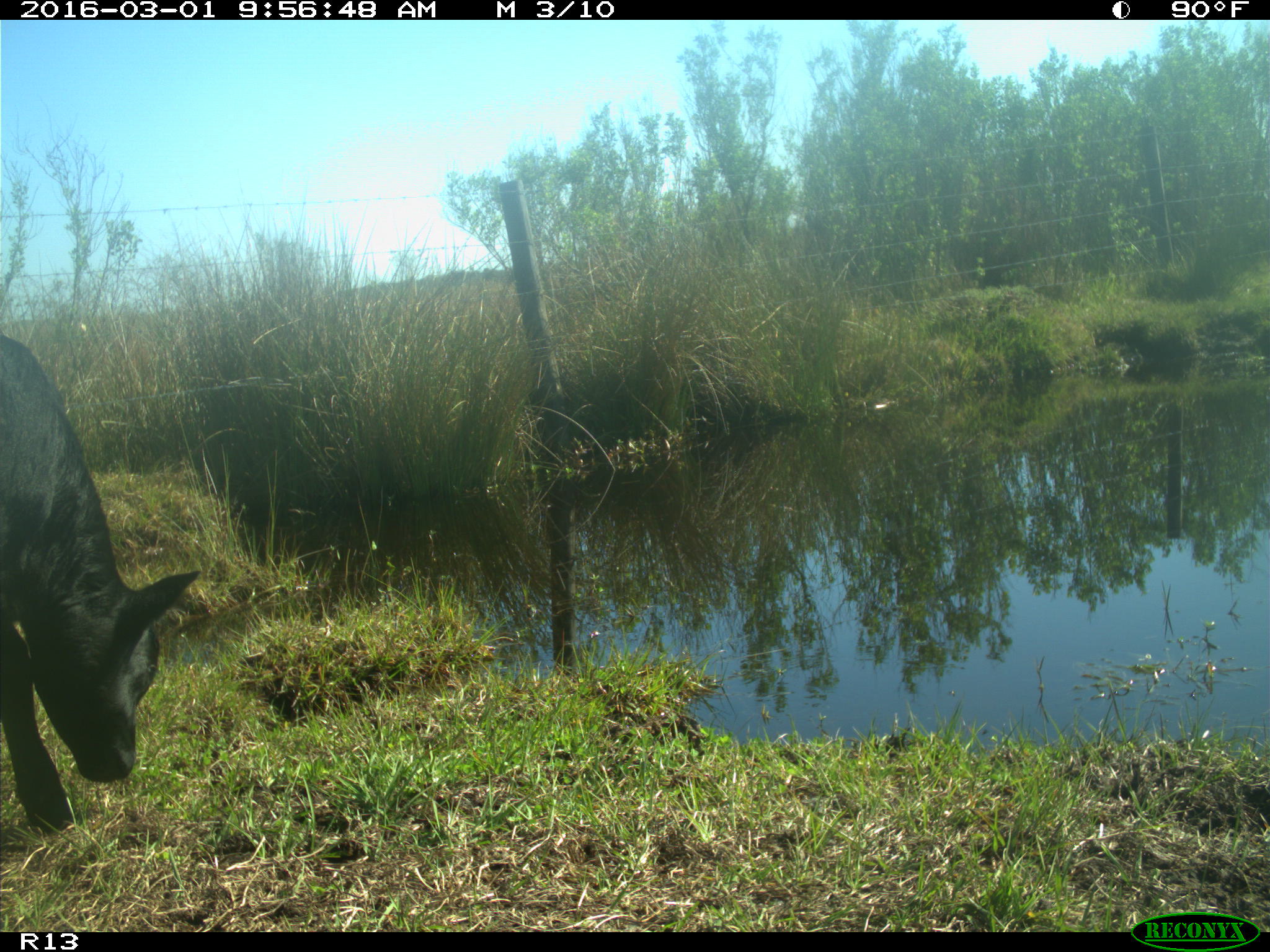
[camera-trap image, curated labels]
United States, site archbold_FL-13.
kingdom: Animalia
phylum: Chordata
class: Mammalia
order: Artiodactyla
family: Bovidae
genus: Bos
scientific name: Bos taurus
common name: domestic cow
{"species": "Bos taurus (domestic cow)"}